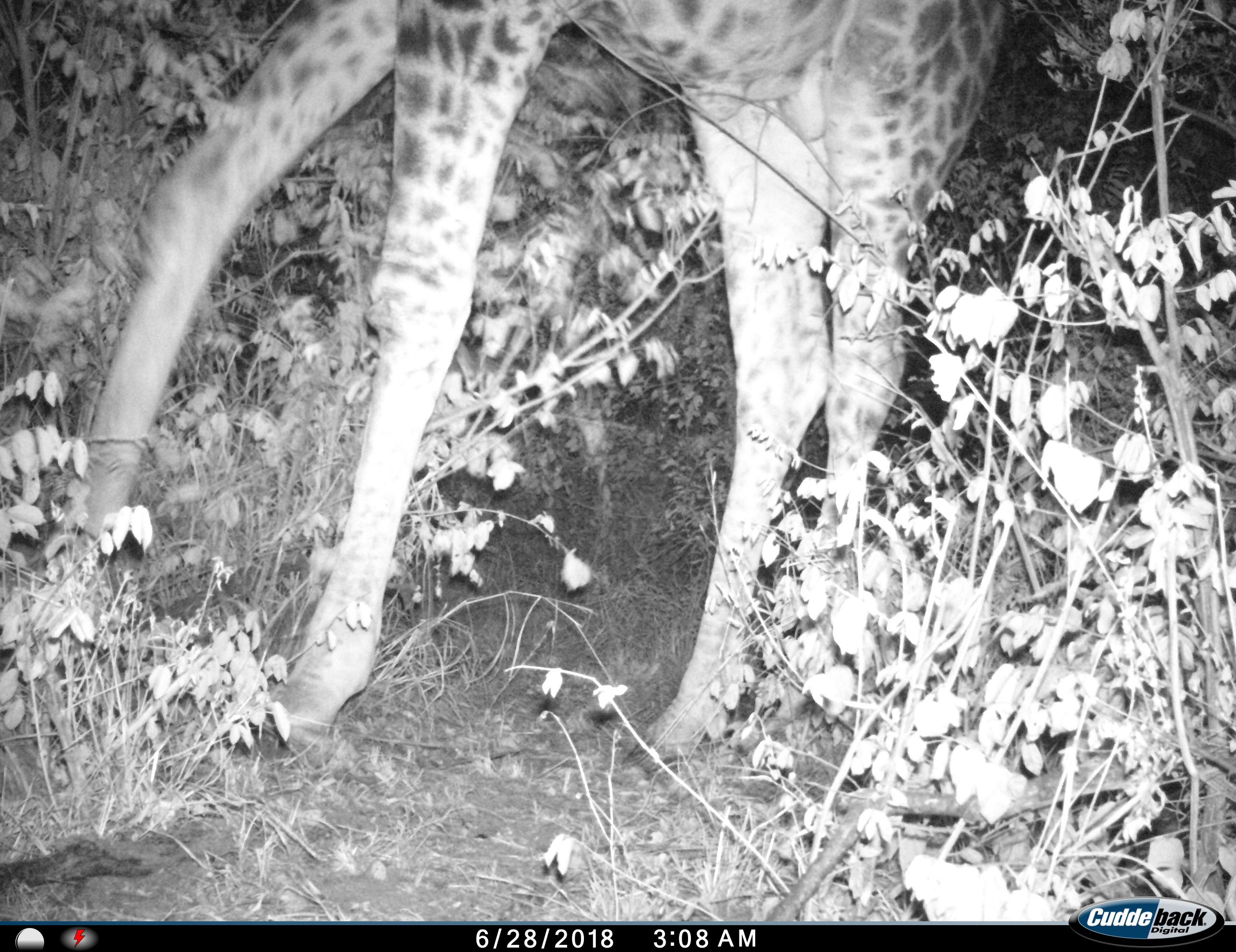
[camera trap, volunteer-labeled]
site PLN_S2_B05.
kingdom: Animalia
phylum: Chordata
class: Mammalia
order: Artiodactyla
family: Giraffidae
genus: Giraffa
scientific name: Giraffa camelopardalis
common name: giraffe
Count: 1.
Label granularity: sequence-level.